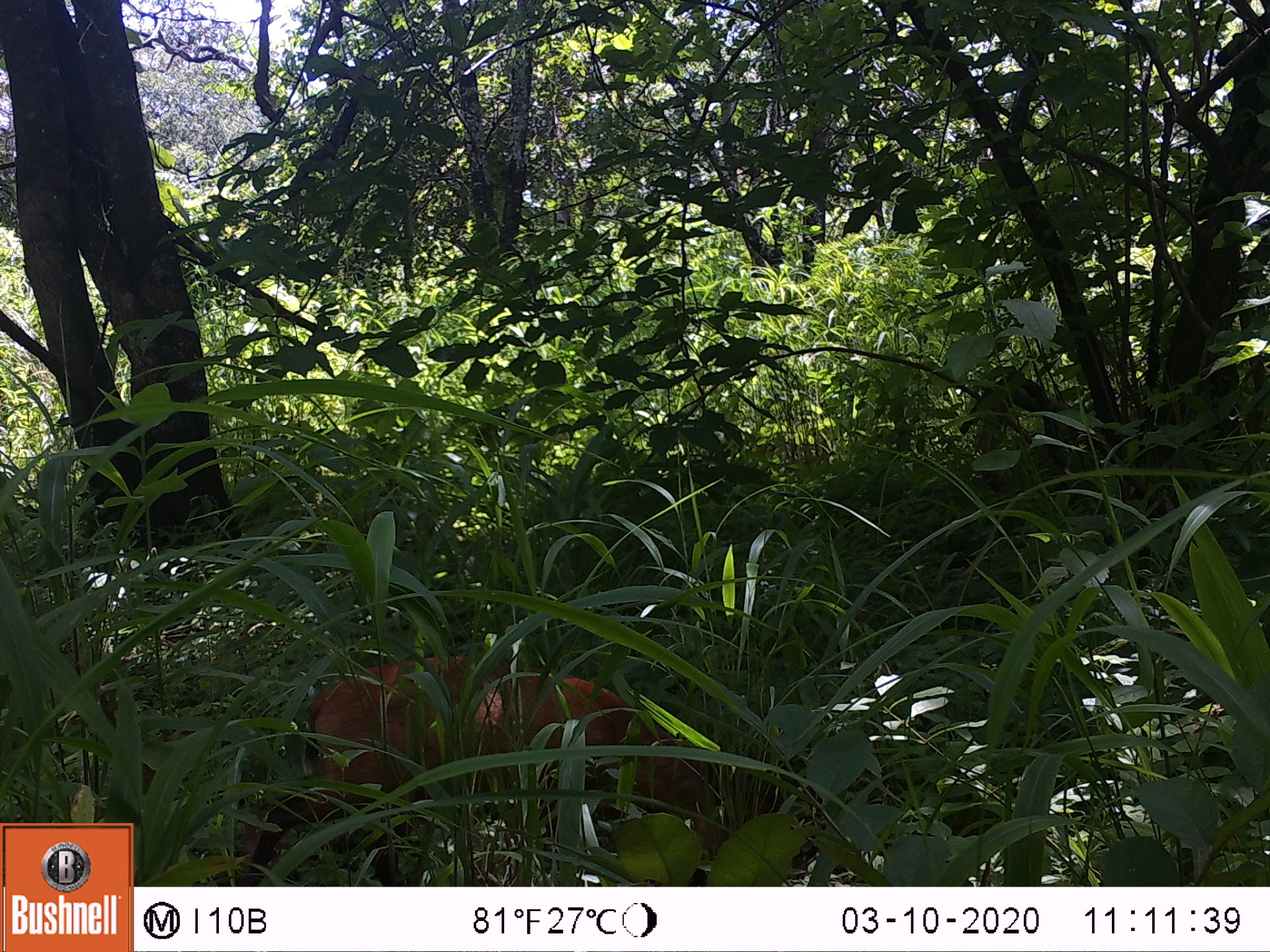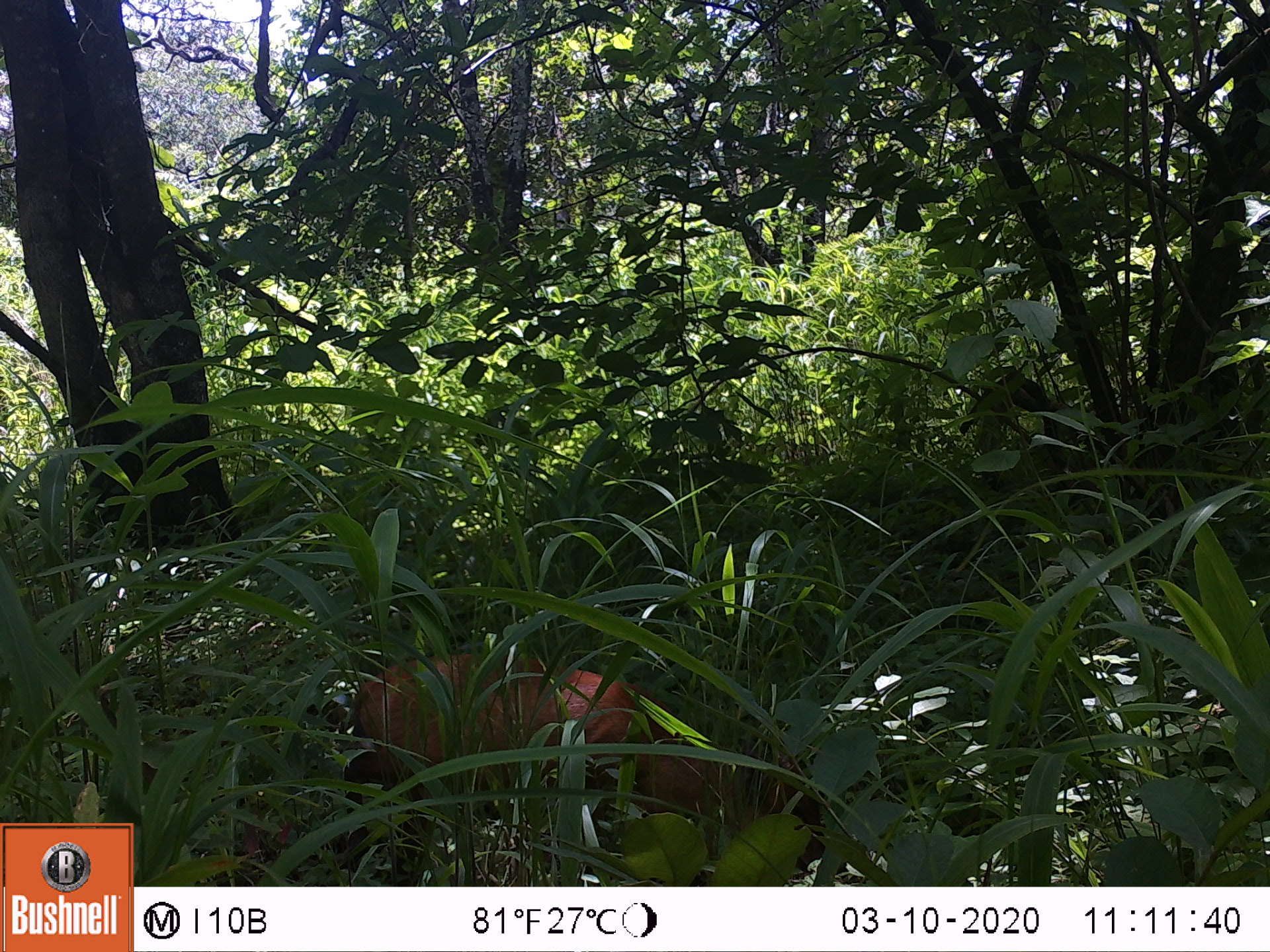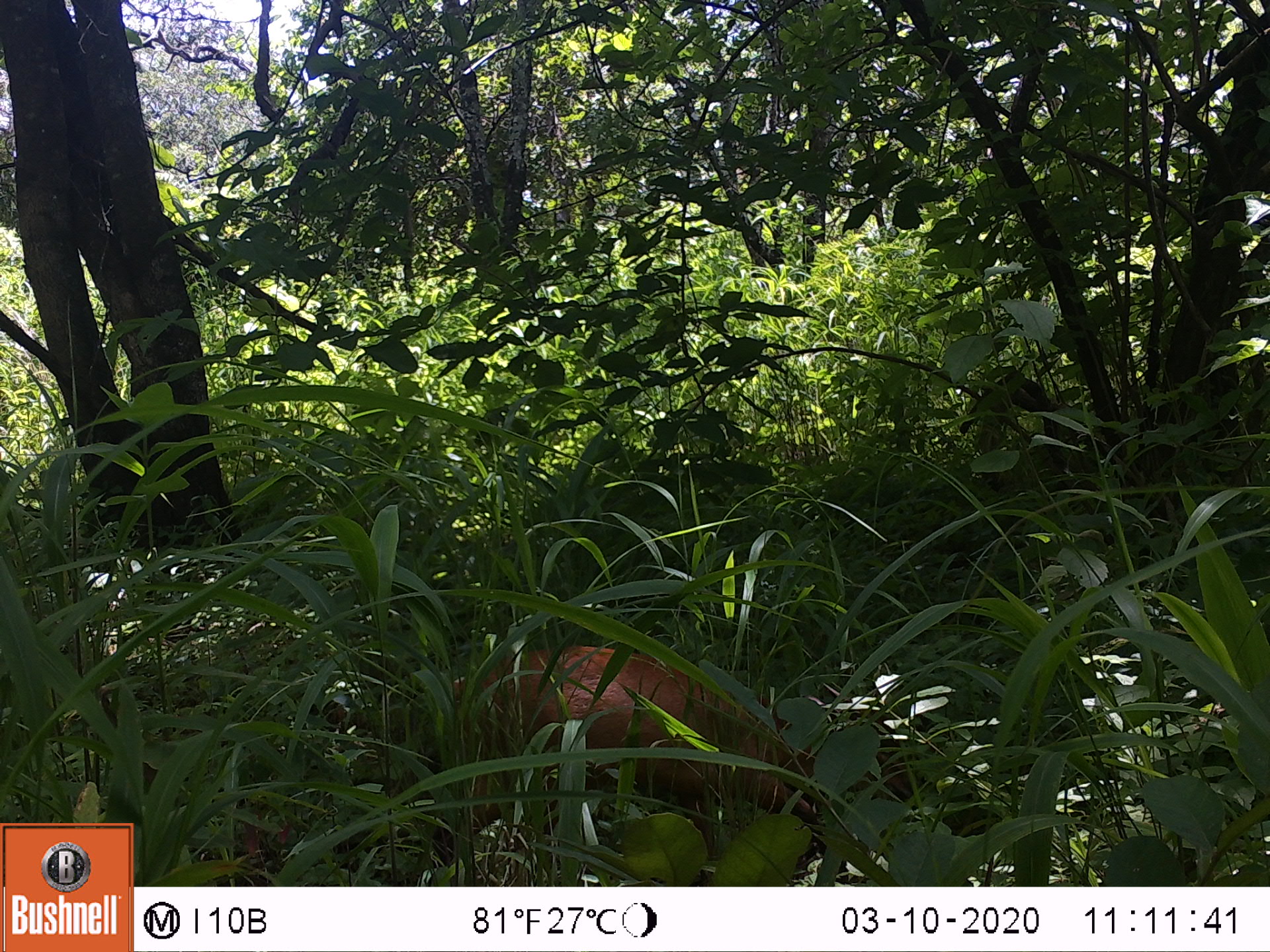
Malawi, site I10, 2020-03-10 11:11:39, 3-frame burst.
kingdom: Animalia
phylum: Chordata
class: Mammalia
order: Artiodactyla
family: Bovidae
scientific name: Antilopinae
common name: small antelope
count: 1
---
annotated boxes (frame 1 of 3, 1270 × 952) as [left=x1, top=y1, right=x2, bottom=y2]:
small antelope: [left=244, top=662, right=719, bottom=880]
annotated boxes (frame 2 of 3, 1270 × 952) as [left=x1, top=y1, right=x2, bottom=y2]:
small antelope: [left=319, top=657, right=726, bottom=884]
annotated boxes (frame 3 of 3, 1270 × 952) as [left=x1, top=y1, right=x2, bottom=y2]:
small antelope: [left=401, top=634, right=810, bottom=886]